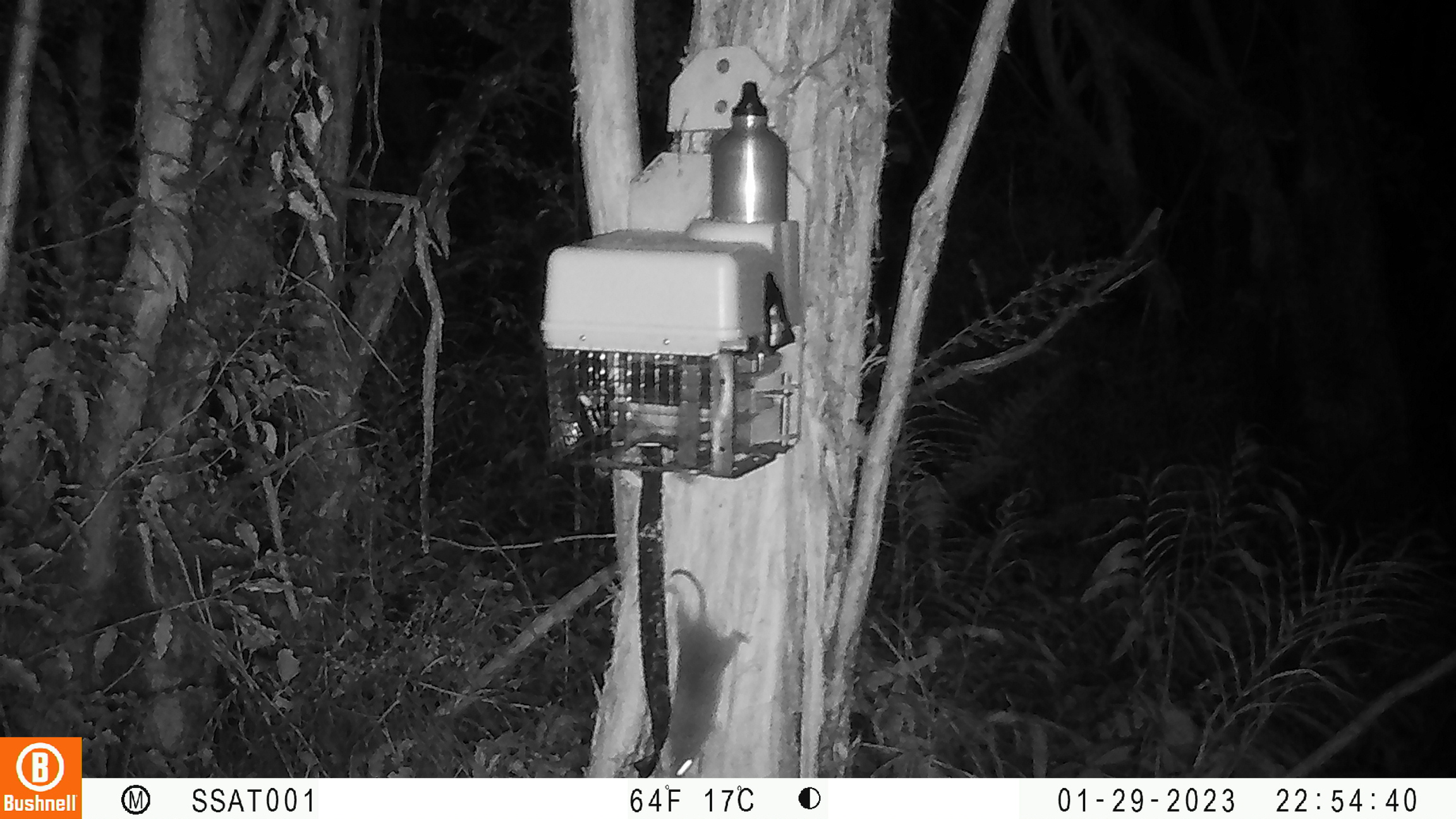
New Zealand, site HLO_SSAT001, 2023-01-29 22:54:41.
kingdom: Animalia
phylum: Chordata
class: Mammalia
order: Rodentia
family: Muridae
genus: Rattus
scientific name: Rattus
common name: rat